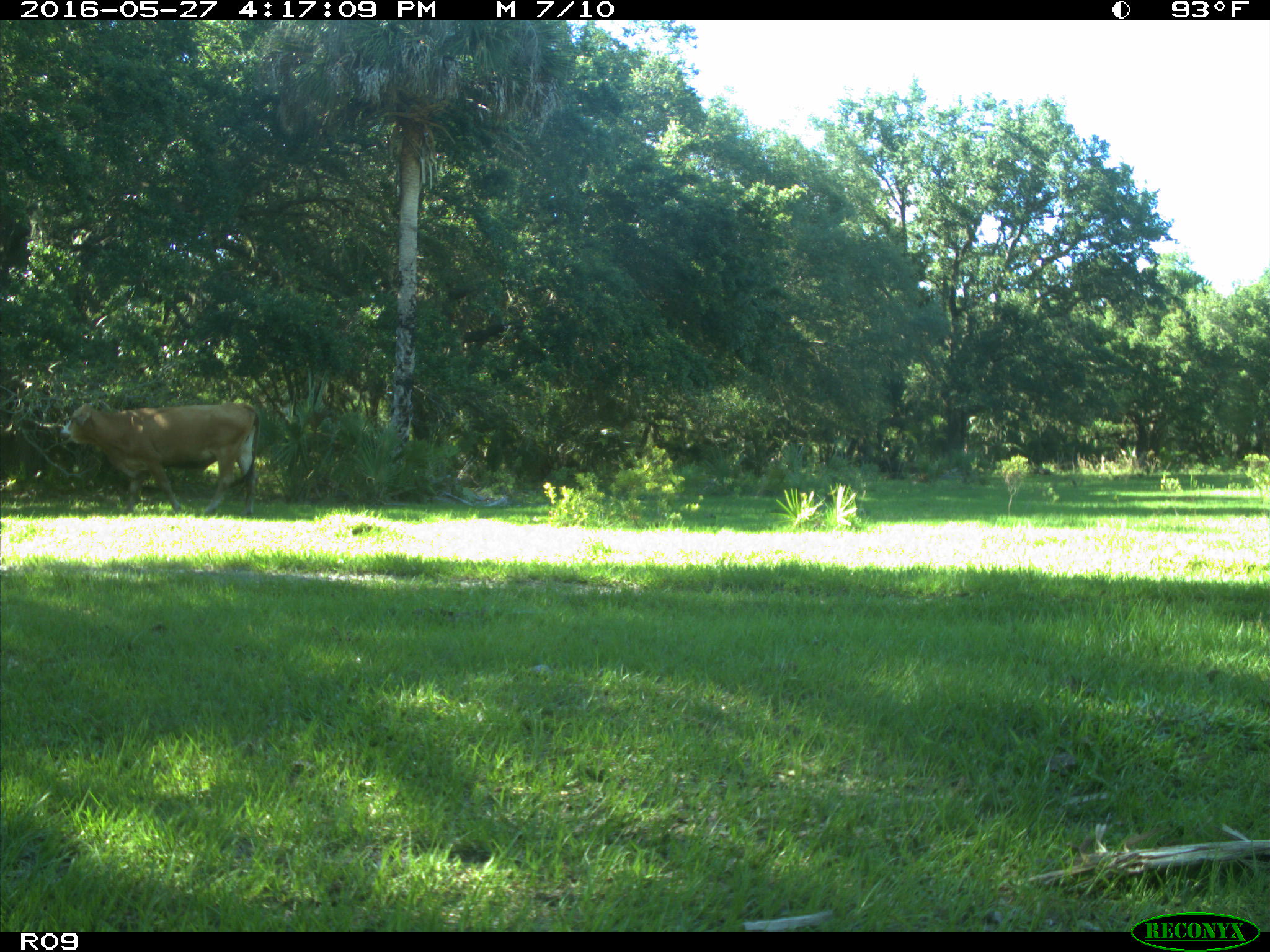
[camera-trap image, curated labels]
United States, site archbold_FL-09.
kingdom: Animalia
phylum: Chordata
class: Mammalia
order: Artiodactyla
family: Bovidae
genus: Bos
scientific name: Bos taurus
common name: domestic cow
Bos taurus (domestic cow).